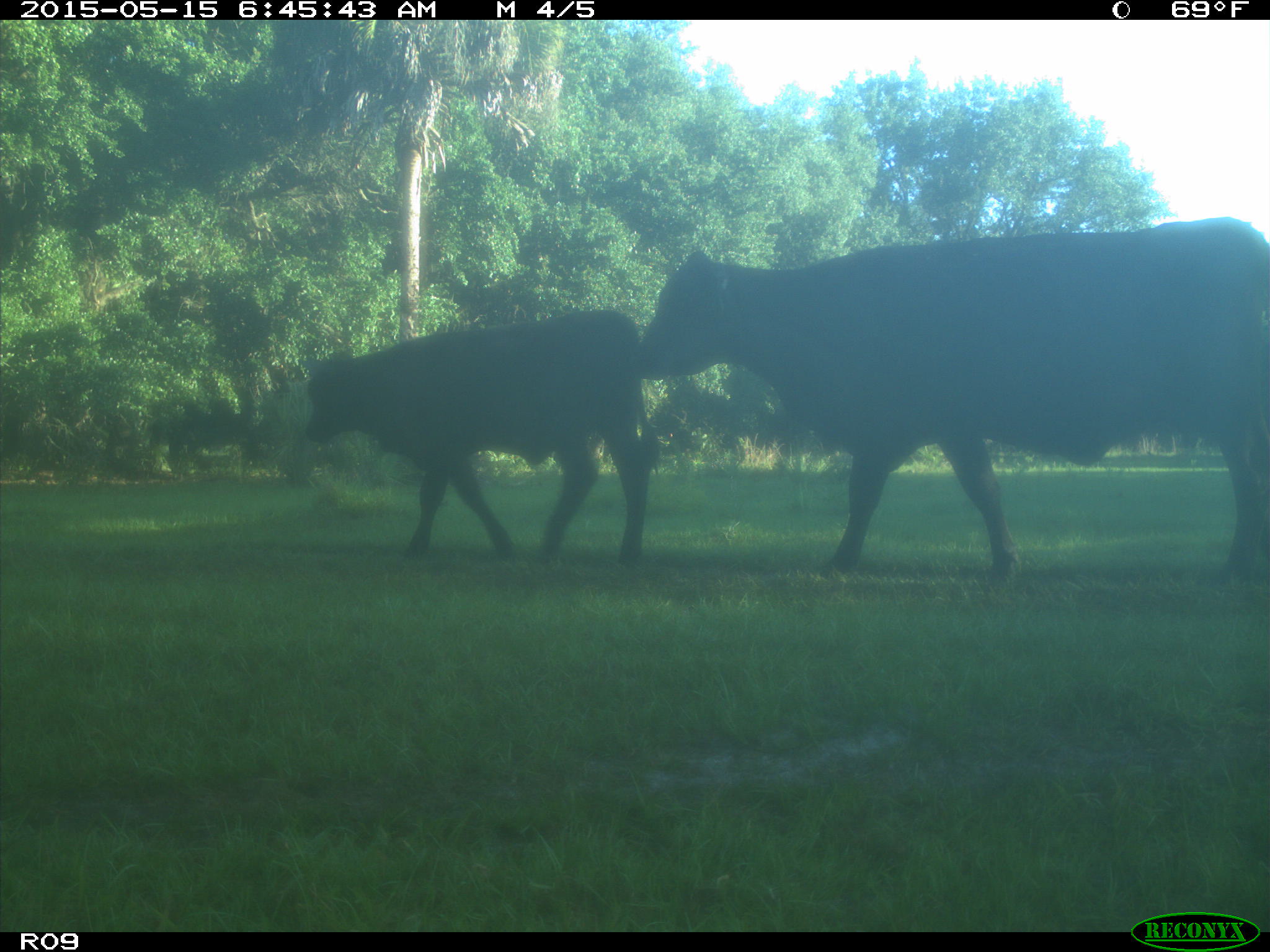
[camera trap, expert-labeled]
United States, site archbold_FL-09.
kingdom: Animalia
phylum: Chordata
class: Mammalia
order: Artiodactyla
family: Bovidae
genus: Bos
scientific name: Bos taurus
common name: domestic cow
Bos taurus (domestic cow).